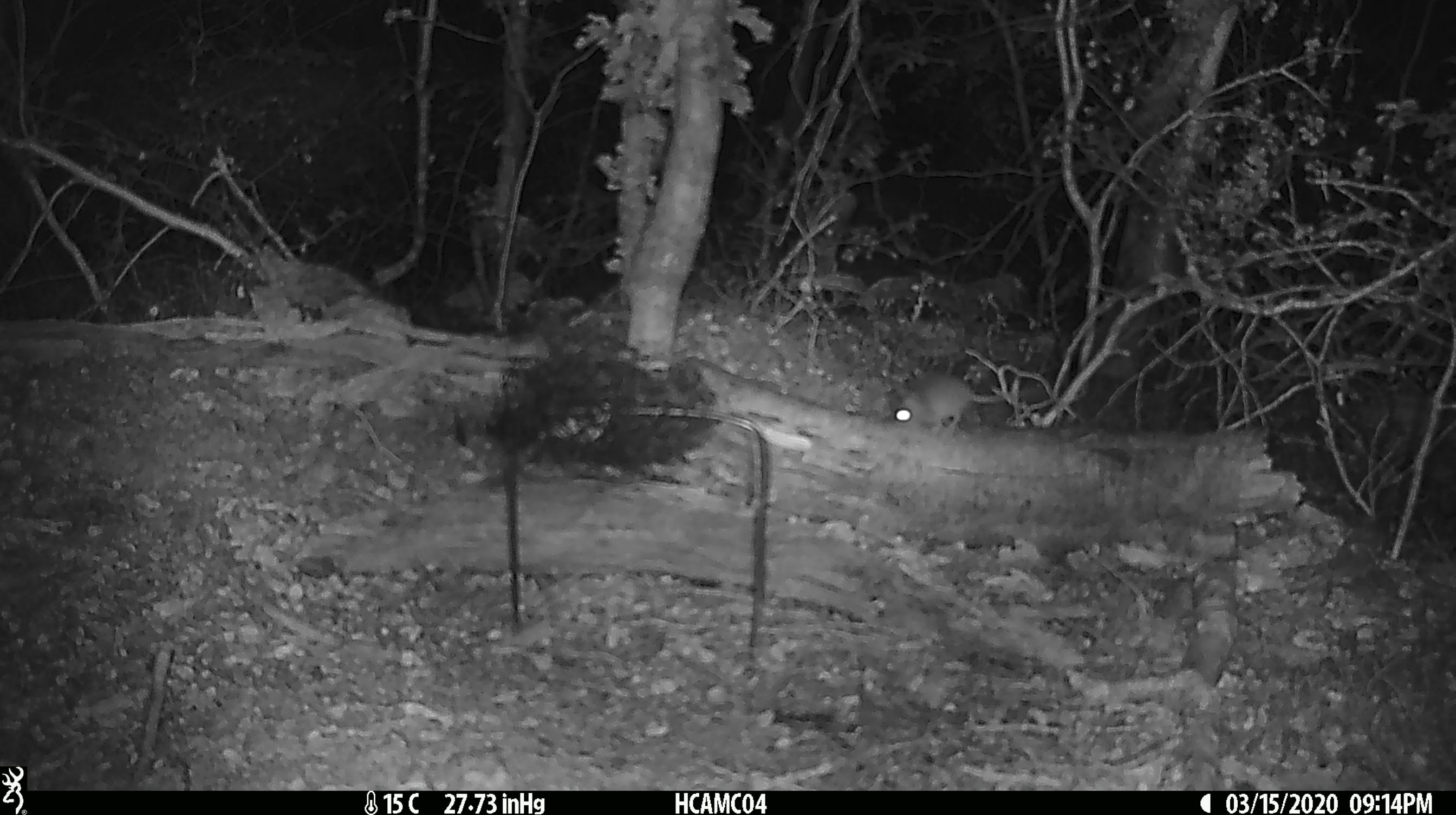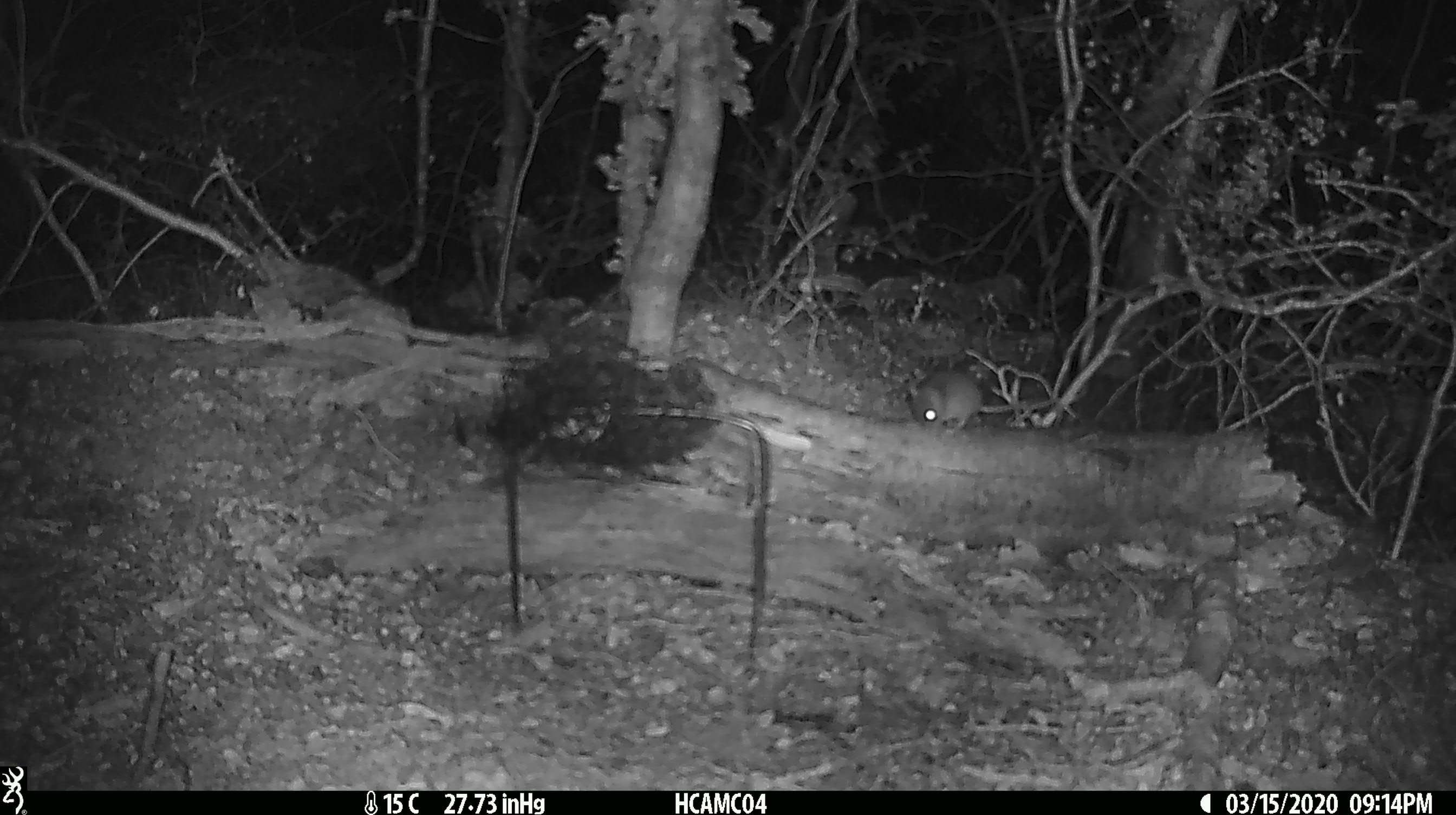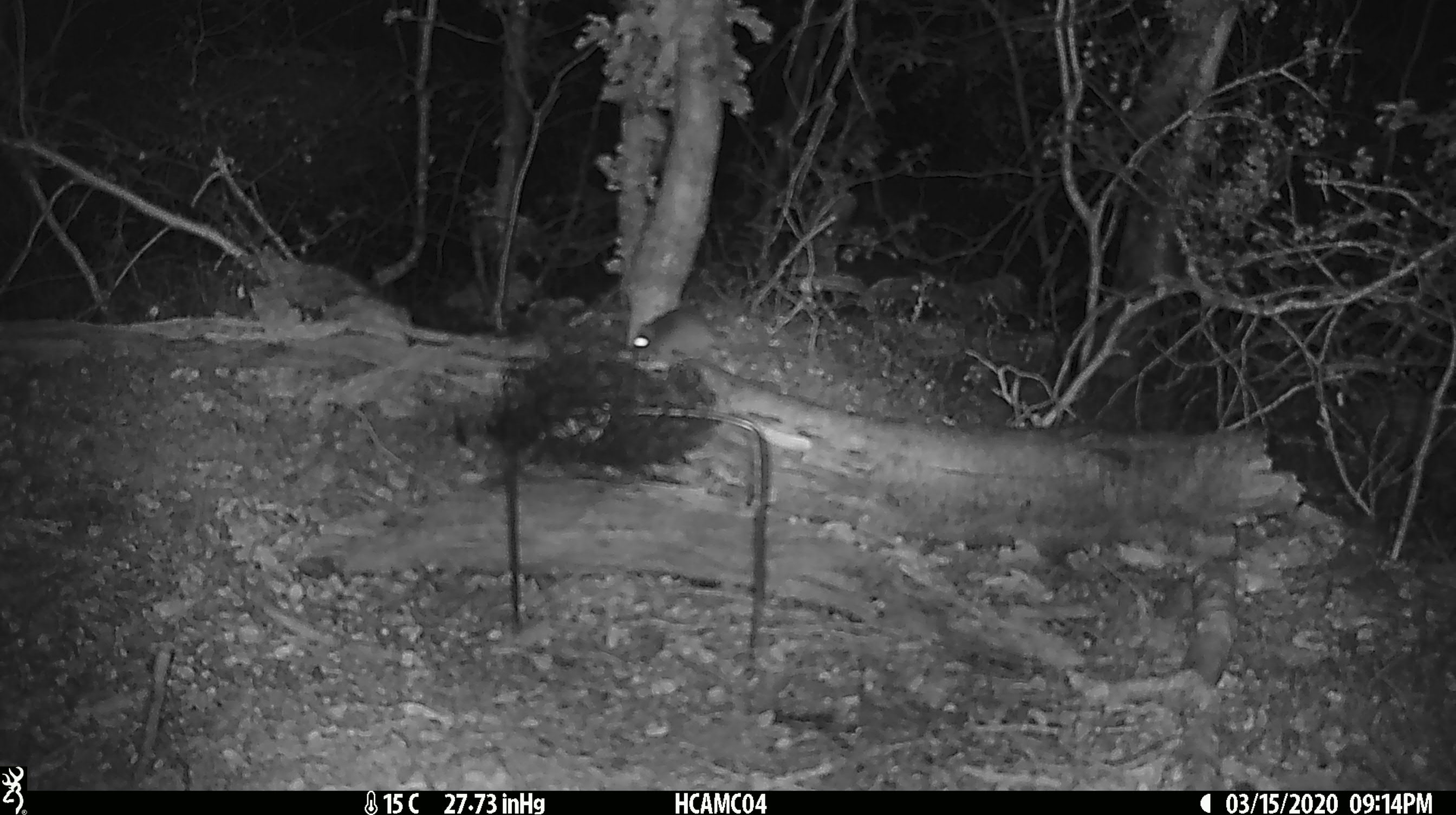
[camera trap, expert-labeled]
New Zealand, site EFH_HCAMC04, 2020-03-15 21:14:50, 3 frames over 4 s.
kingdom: Animalia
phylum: Chordata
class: Mammalia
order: Rodentia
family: Muridae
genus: Mus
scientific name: Mus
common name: mouse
Mouse (Mus).